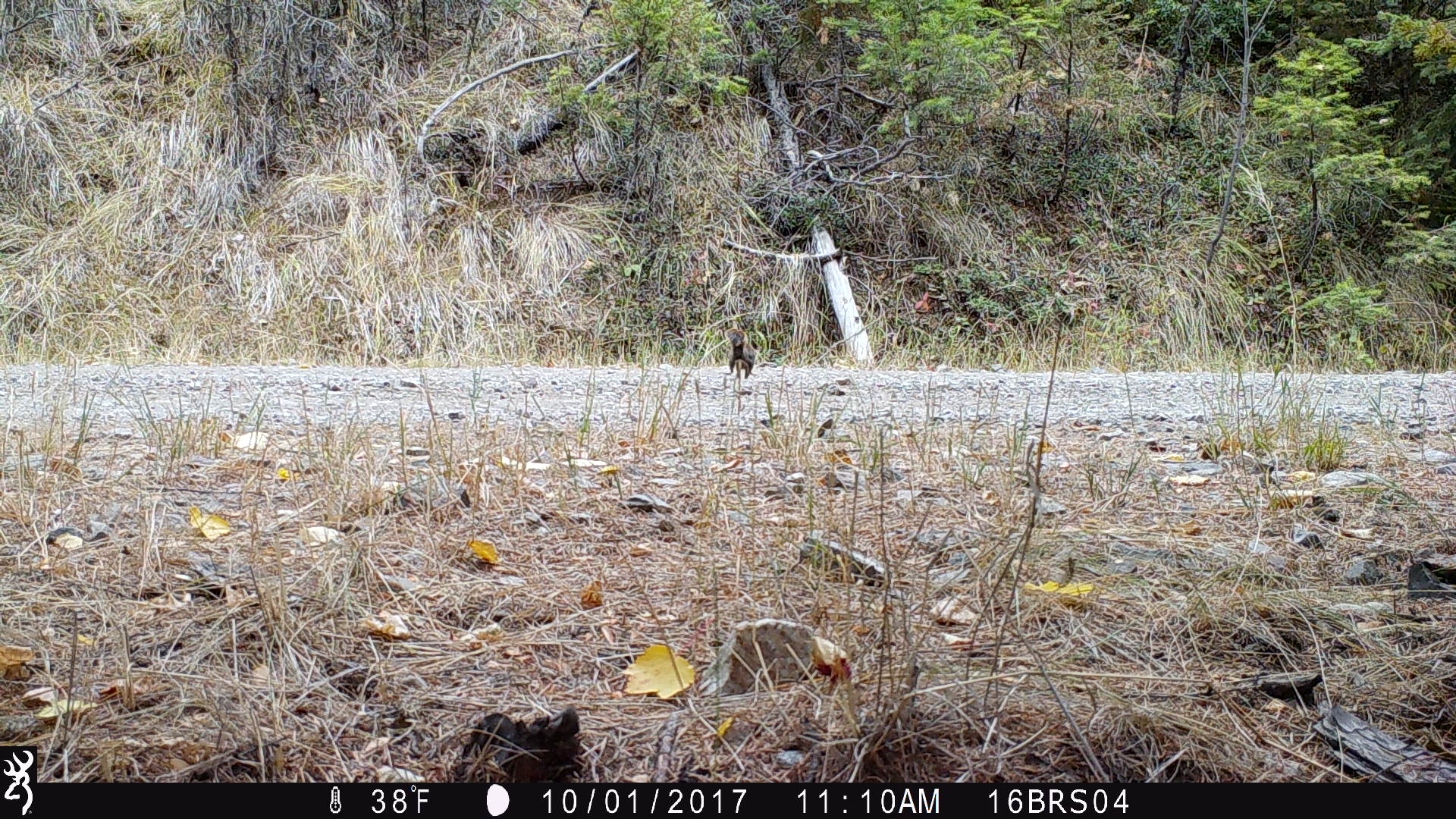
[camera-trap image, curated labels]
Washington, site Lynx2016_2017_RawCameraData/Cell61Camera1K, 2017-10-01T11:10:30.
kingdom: Animalia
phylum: Chordata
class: Mammalia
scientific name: Mammalia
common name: small mammal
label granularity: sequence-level